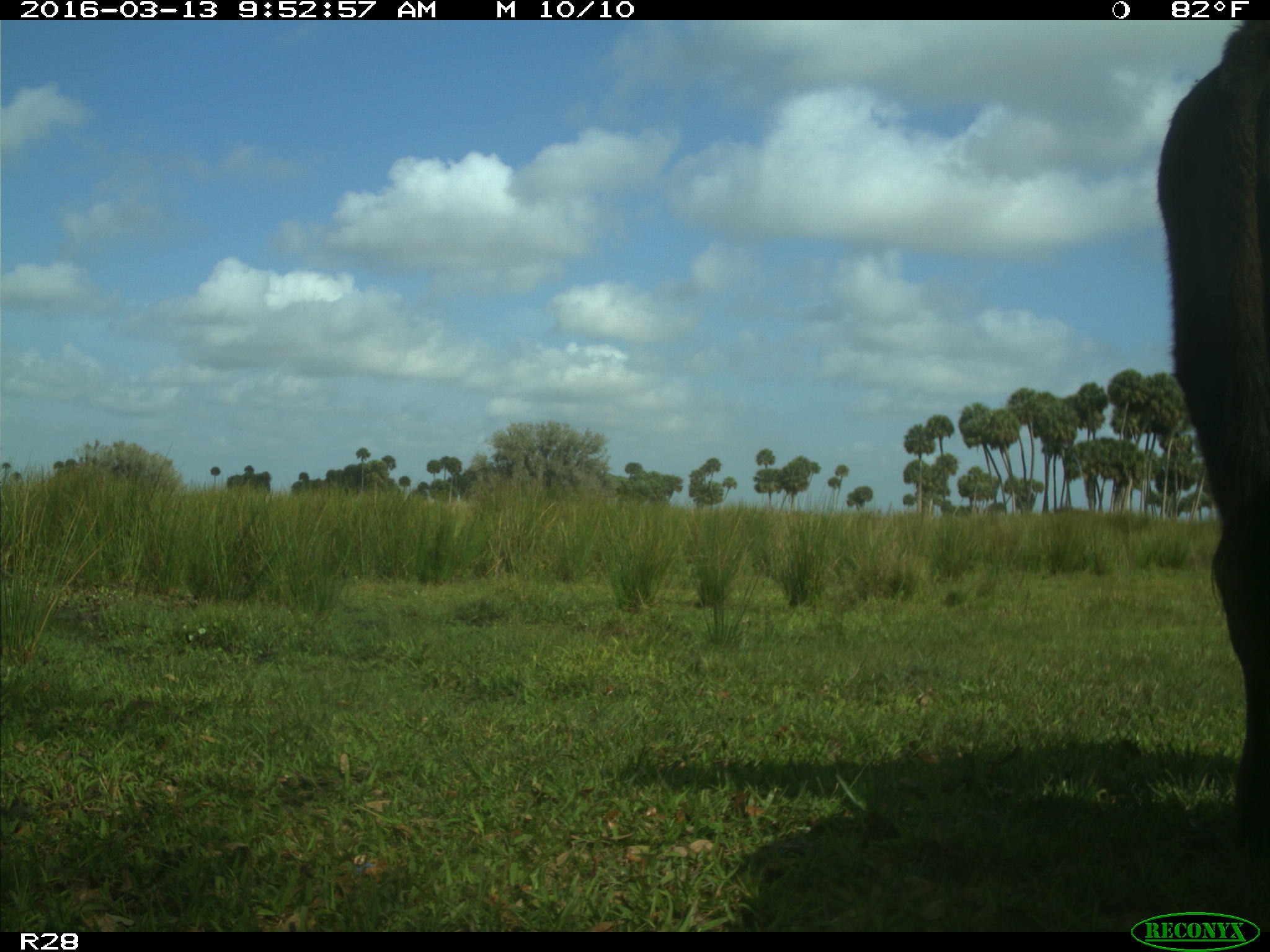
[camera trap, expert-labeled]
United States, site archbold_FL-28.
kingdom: Animalia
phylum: Chordata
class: Mammalia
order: Artiodactyla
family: Bovidae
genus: Bos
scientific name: Bos taurus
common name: domestic cow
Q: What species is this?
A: Bos taurus (domestic cow).